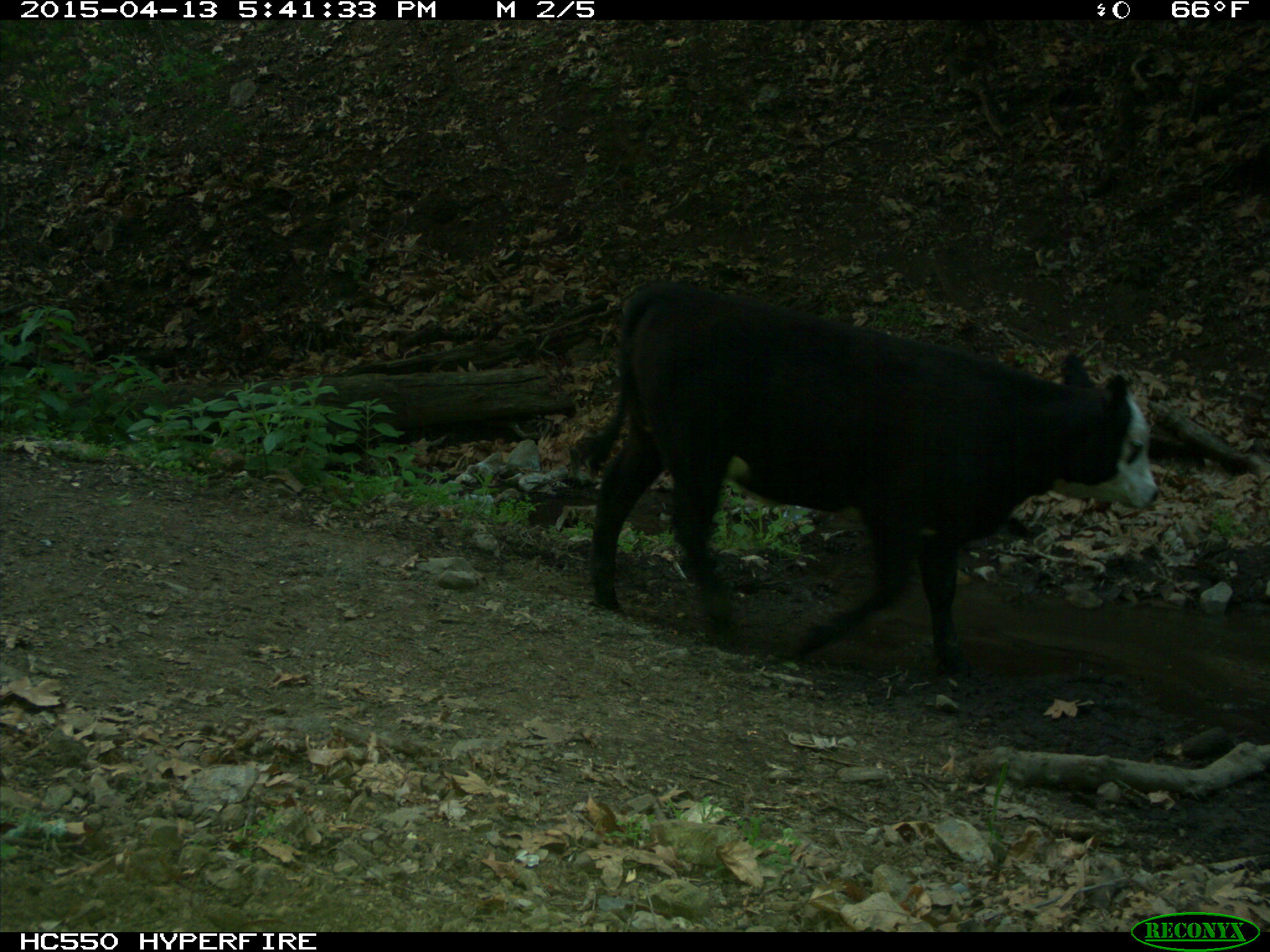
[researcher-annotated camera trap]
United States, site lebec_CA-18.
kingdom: Animalia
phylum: Chordata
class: Mammalia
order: Artiodactyla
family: Bovidae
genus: Bos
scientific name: Bos taurus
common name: domestic cow